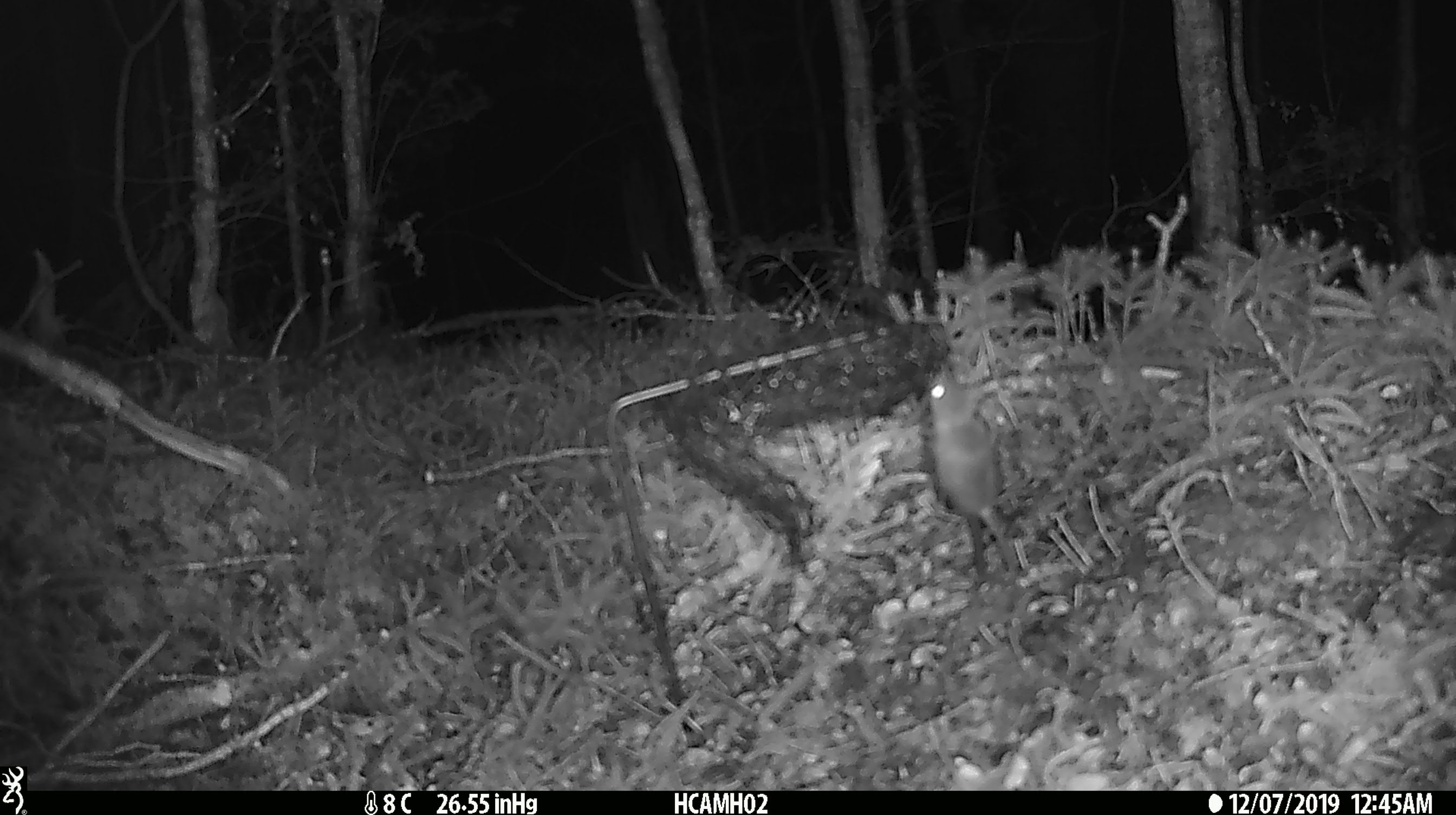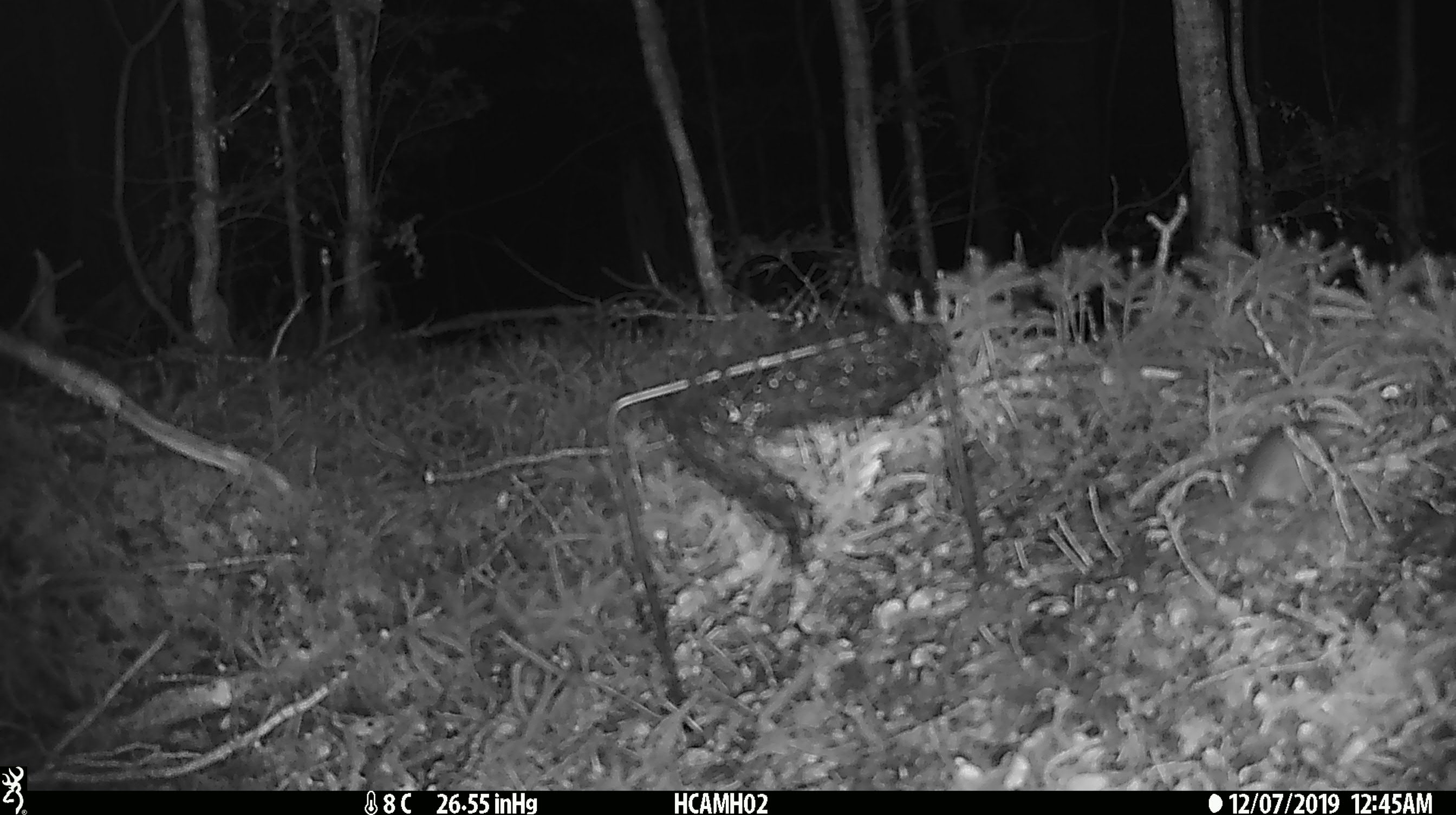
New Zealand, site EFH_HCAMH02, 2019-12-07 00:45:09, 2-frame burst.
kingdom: Animalia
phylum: Chordata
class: Mammalia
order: Rodentia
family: Muridae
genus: Mus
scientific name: Mus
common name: mouse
Mouse (Mus).